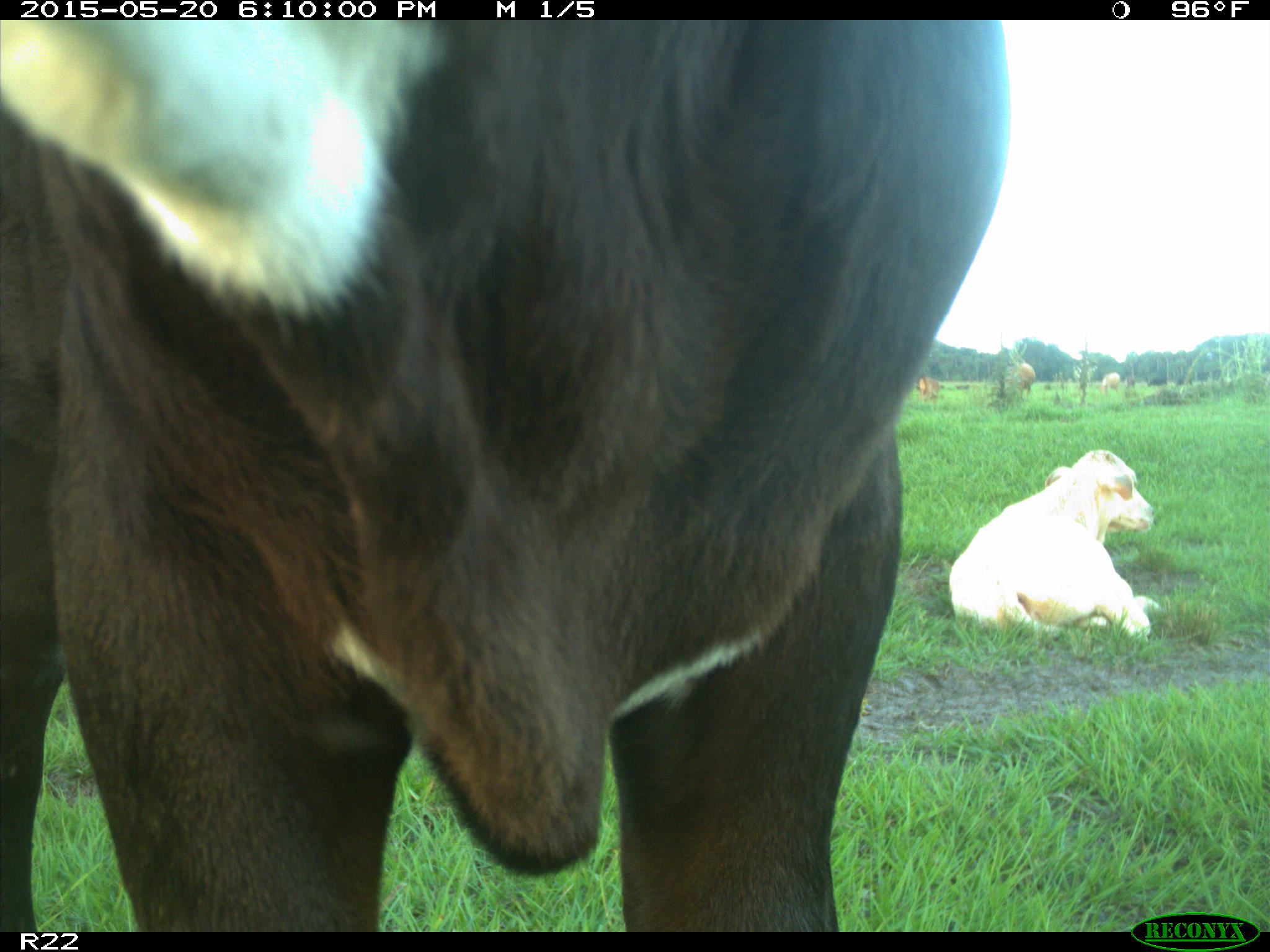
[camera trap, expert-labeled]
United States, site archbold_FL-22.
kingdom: Animalia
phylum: Chordata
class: Mammalia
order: Artiodactyla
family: Bovidae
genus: Bos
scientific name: Bos taurus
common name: domestic cow